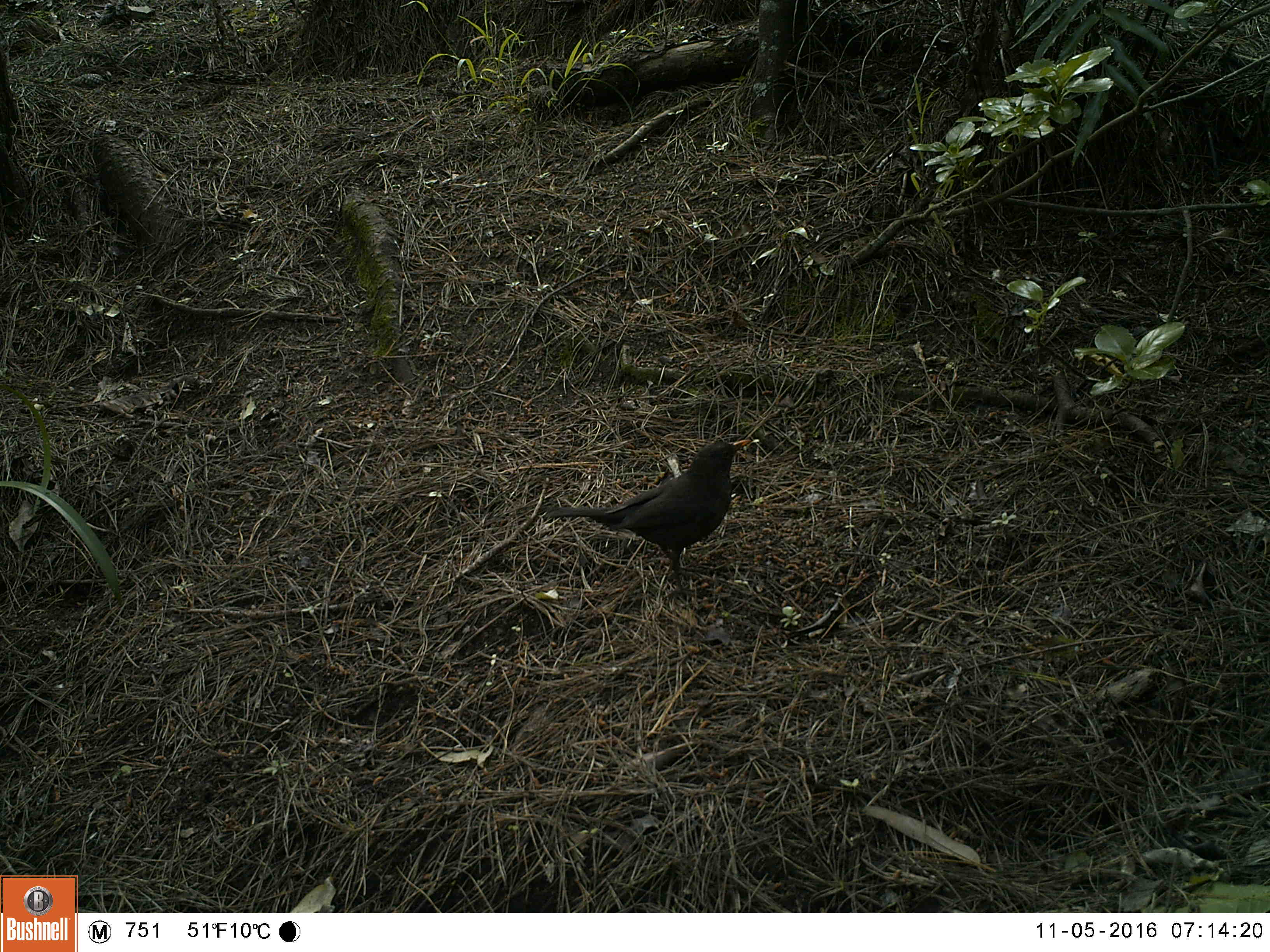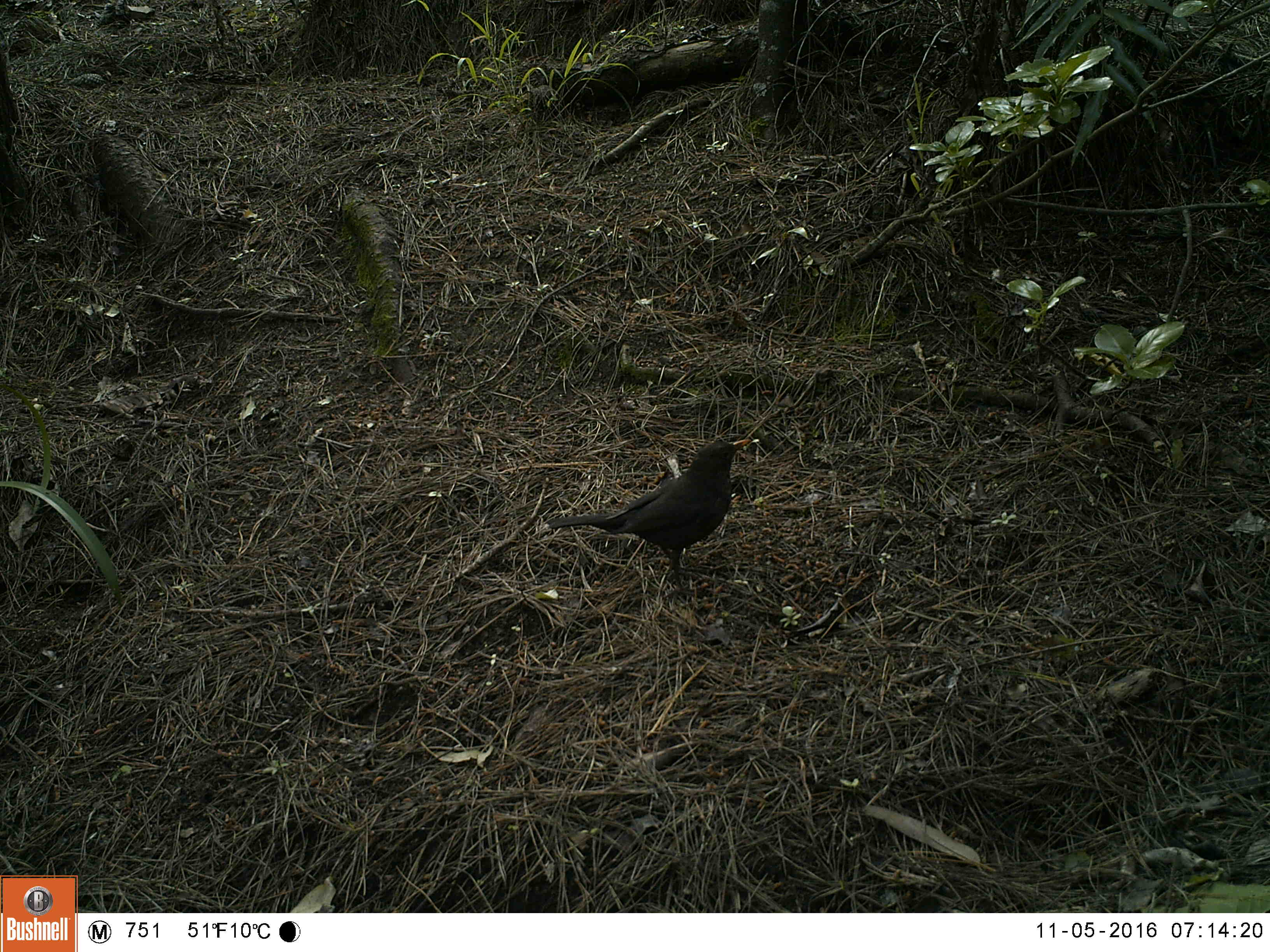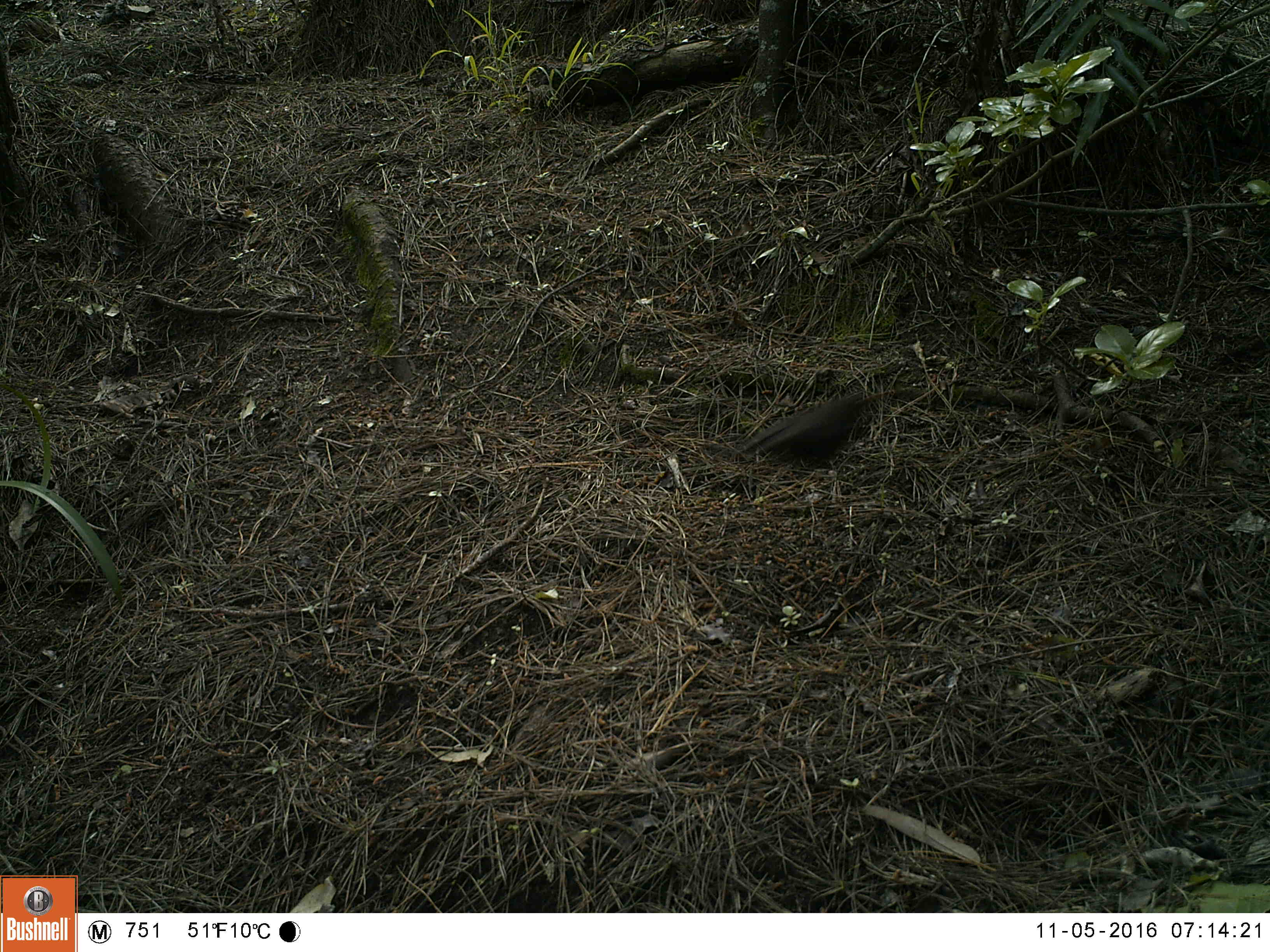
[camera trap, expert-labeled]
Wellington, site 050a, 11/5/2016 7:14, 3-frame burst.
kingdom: Animalia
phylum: Chordata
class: Aves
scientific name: Aves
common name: bird